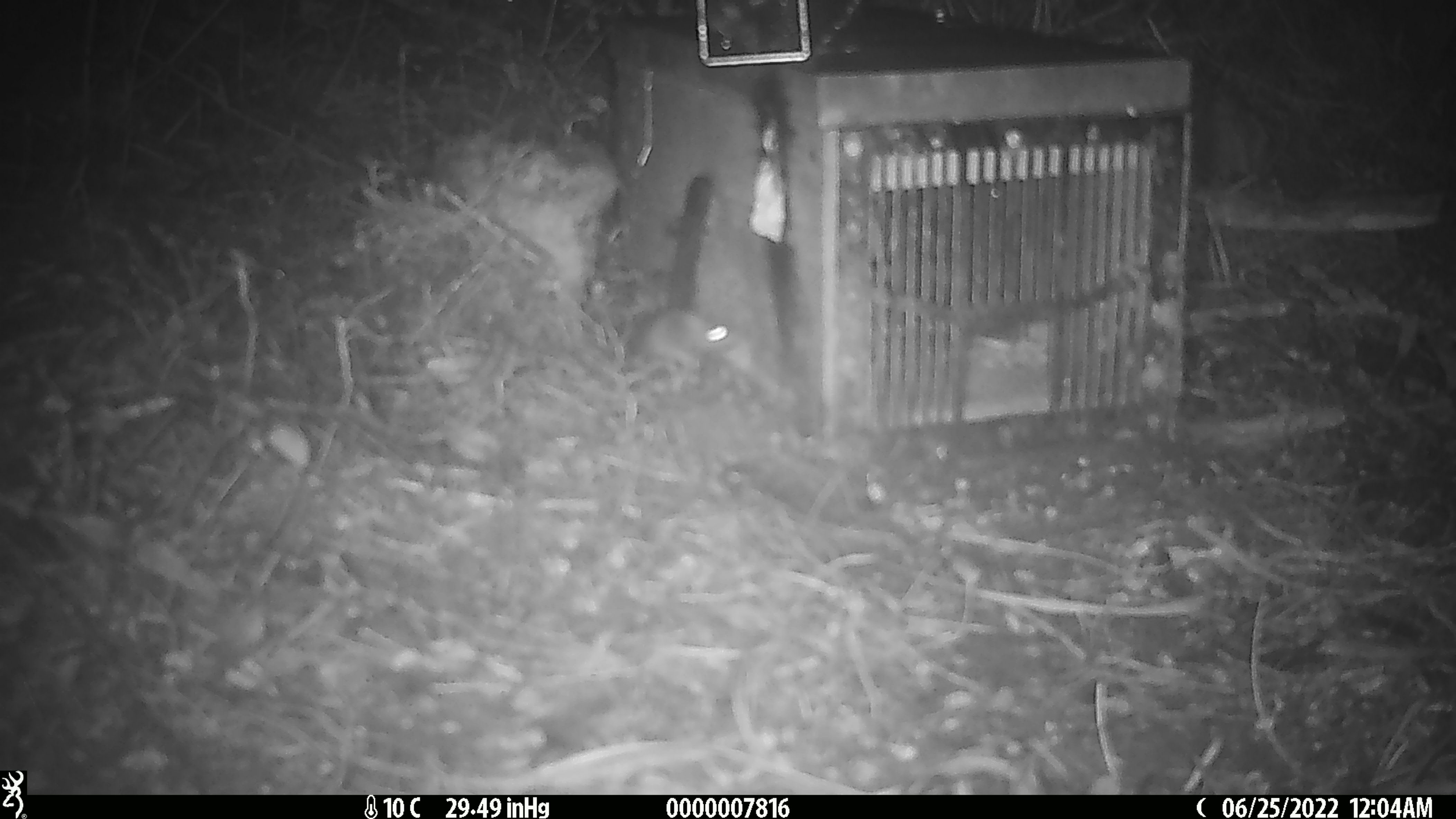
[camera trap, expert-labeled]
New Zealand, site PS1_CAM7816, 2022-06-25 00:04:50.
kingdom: Animalia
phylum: Chordata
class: Mammalia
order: Rodentia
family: Muridae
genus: Mus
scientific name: Mus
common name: mouse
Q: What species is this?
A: Mouse (Mus).